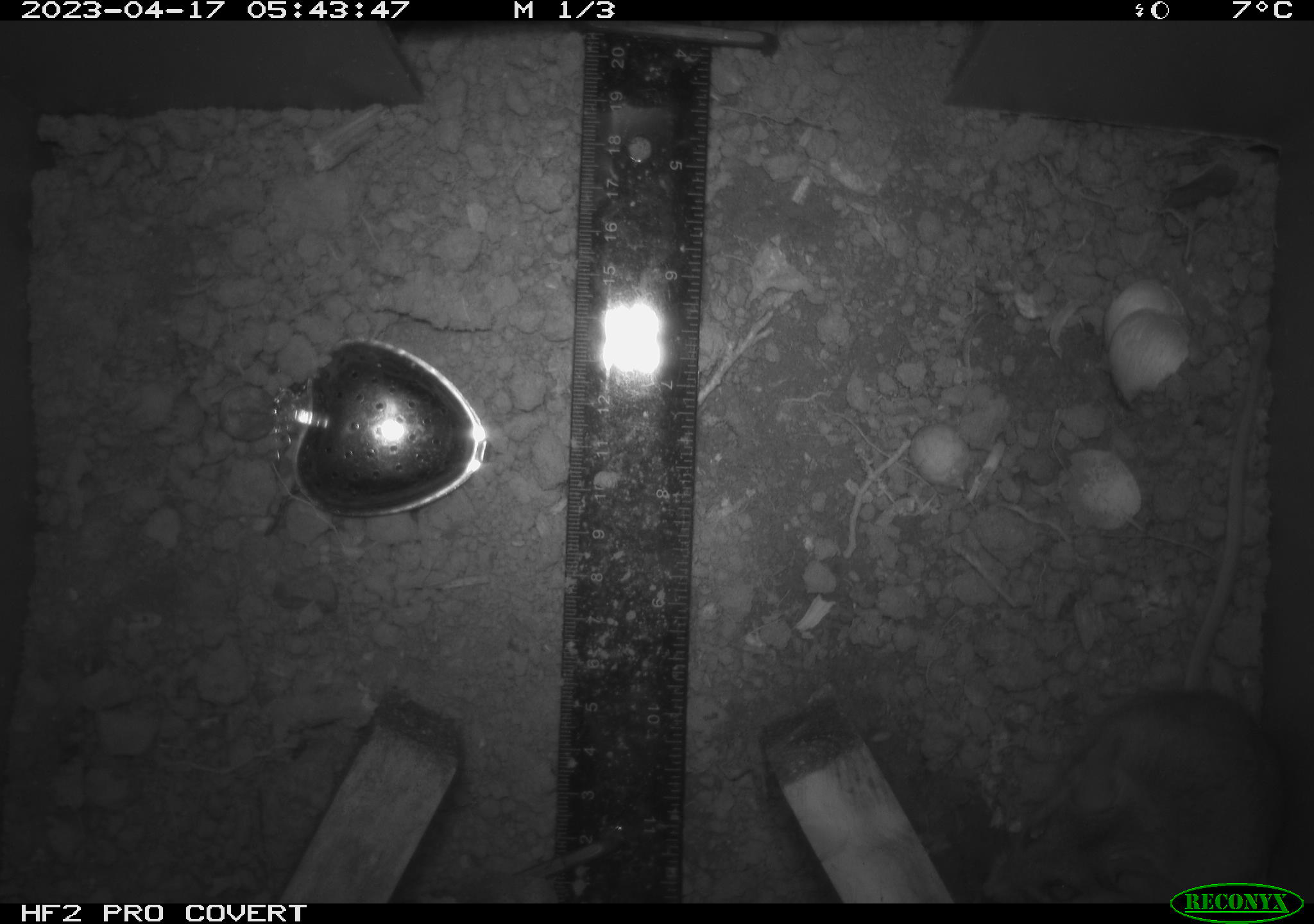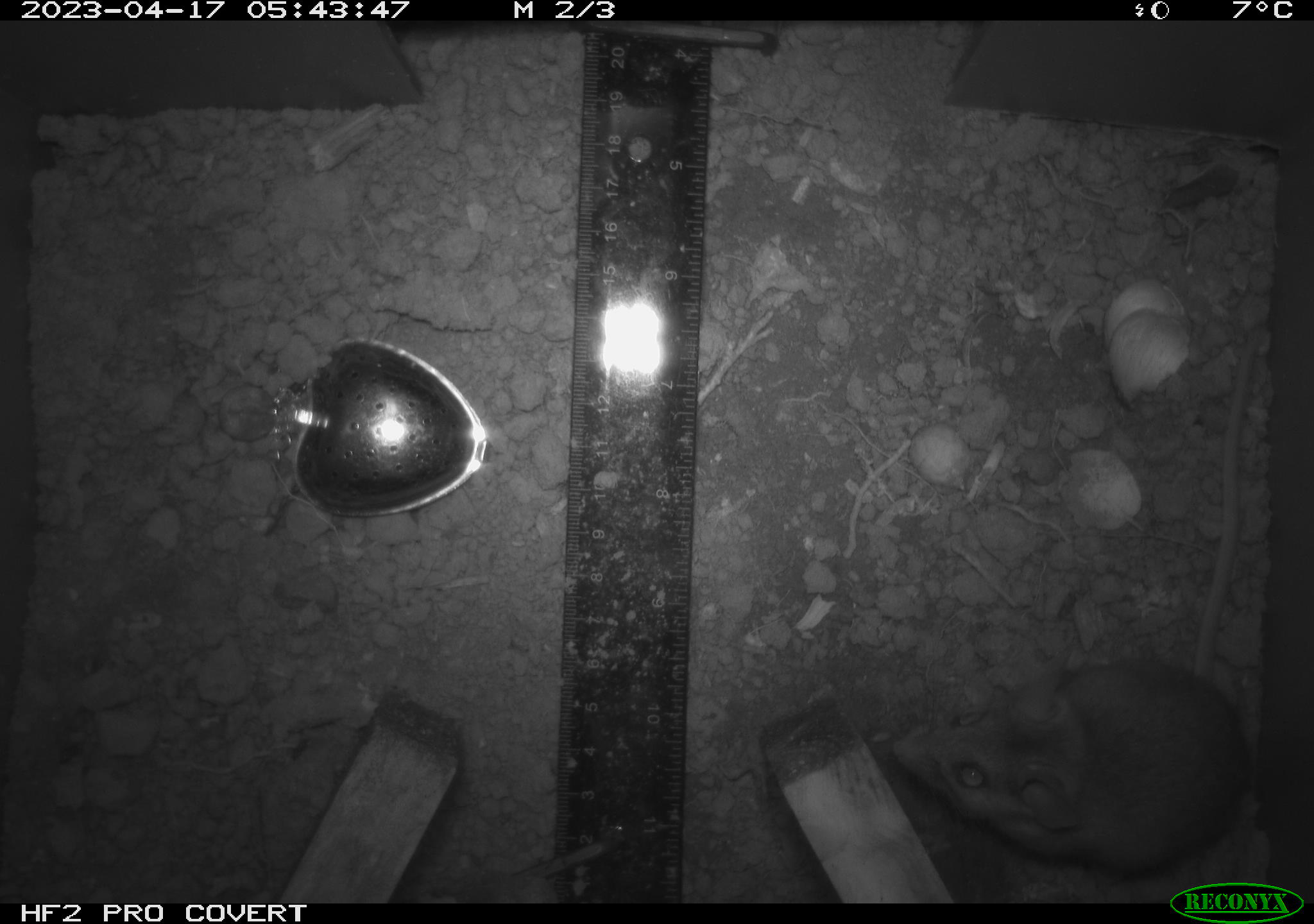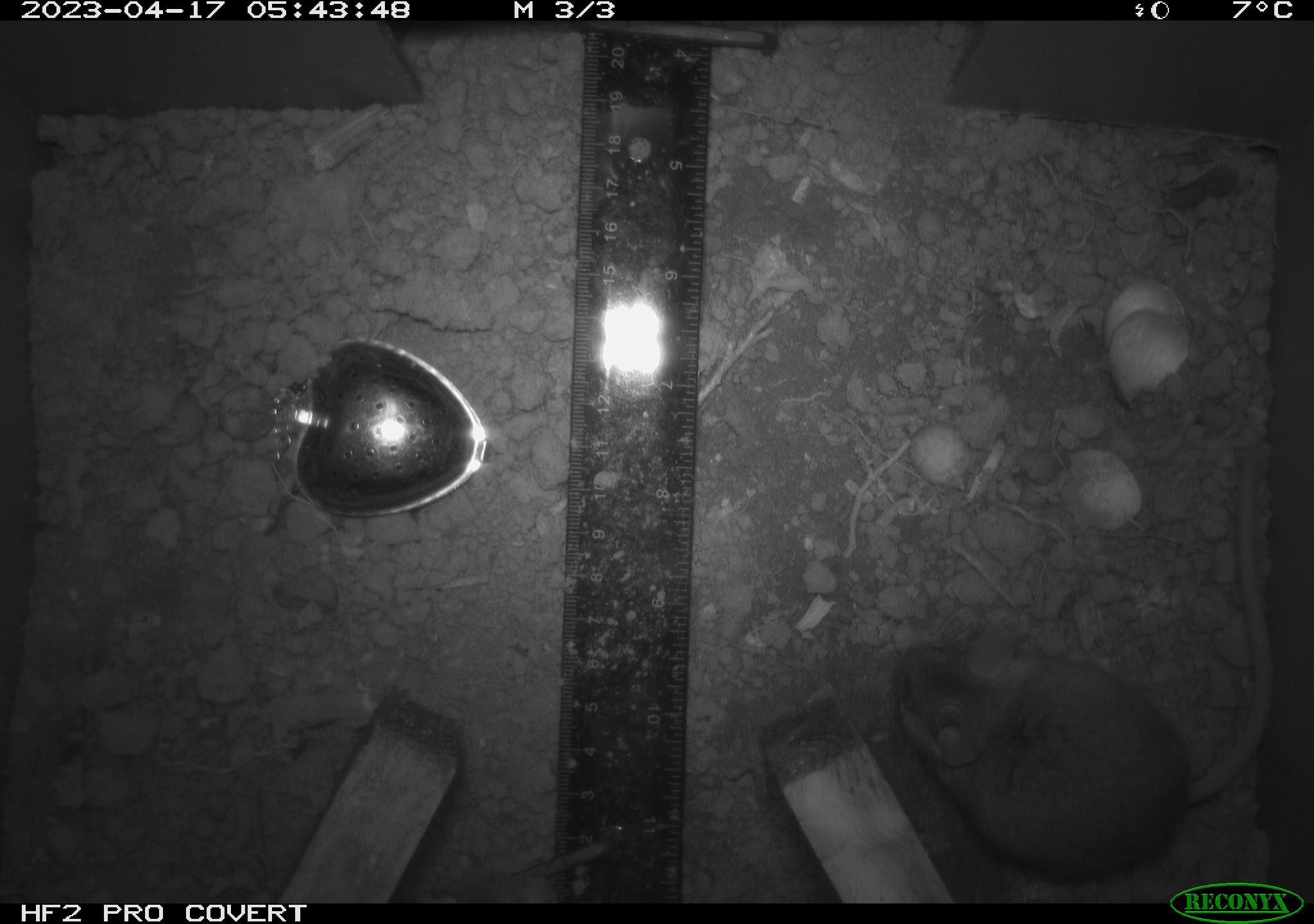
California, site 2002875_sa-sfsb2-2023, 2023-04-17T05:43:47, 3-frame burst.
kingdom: Animalia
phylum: Chordata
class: Mammalia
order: Rodentia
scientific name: Rodentia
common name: mouse species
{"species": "mouse species (Rodentia)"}